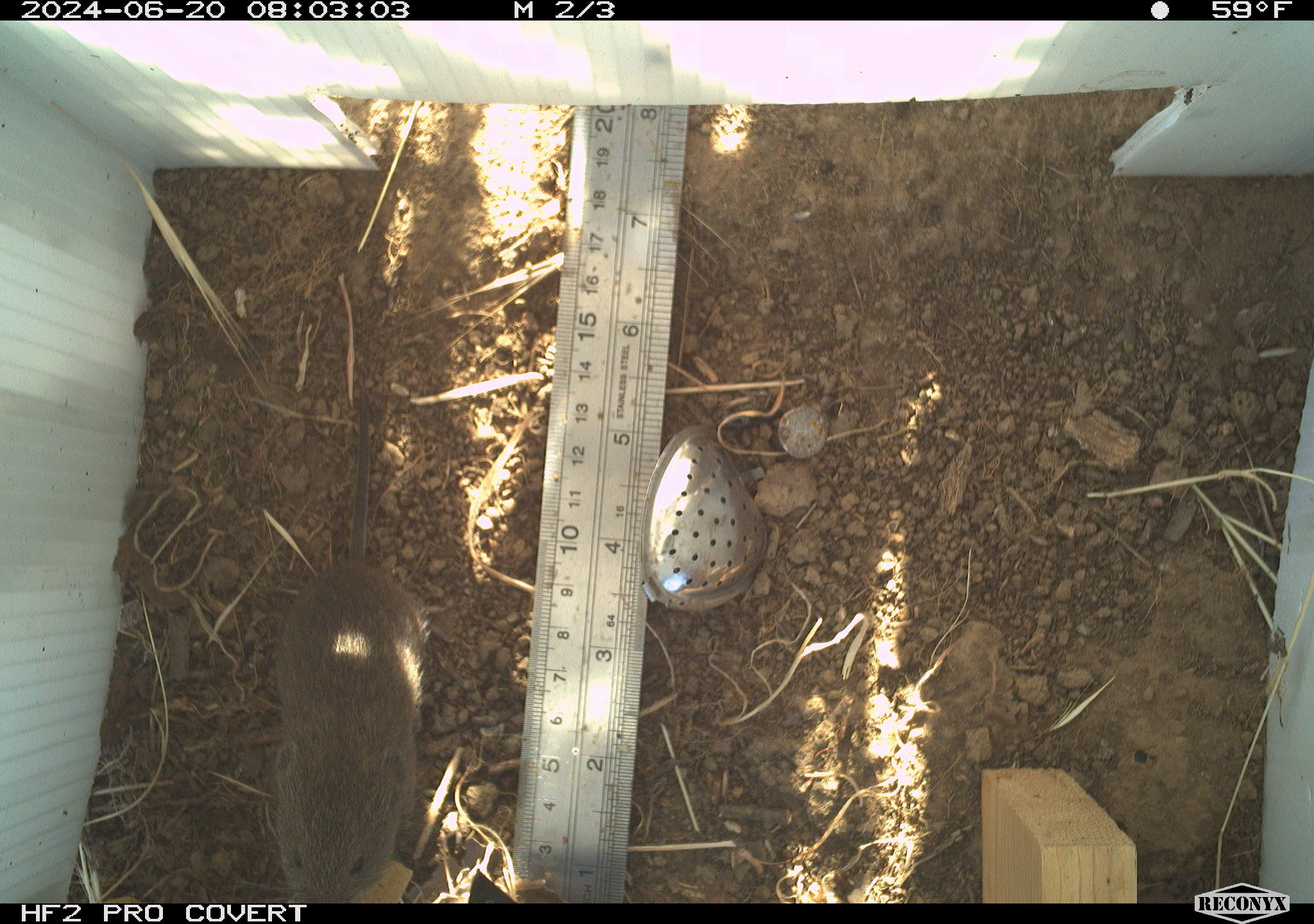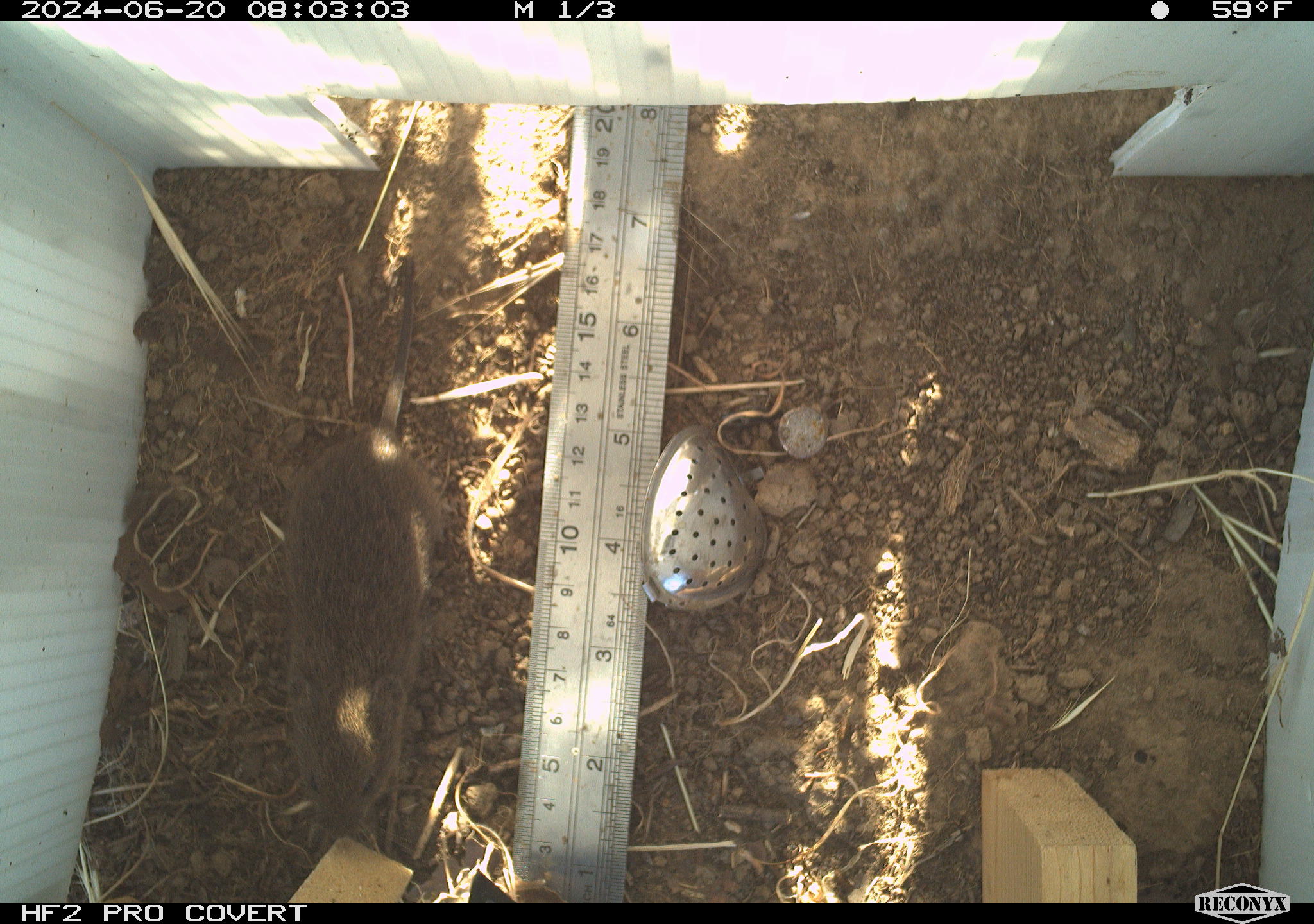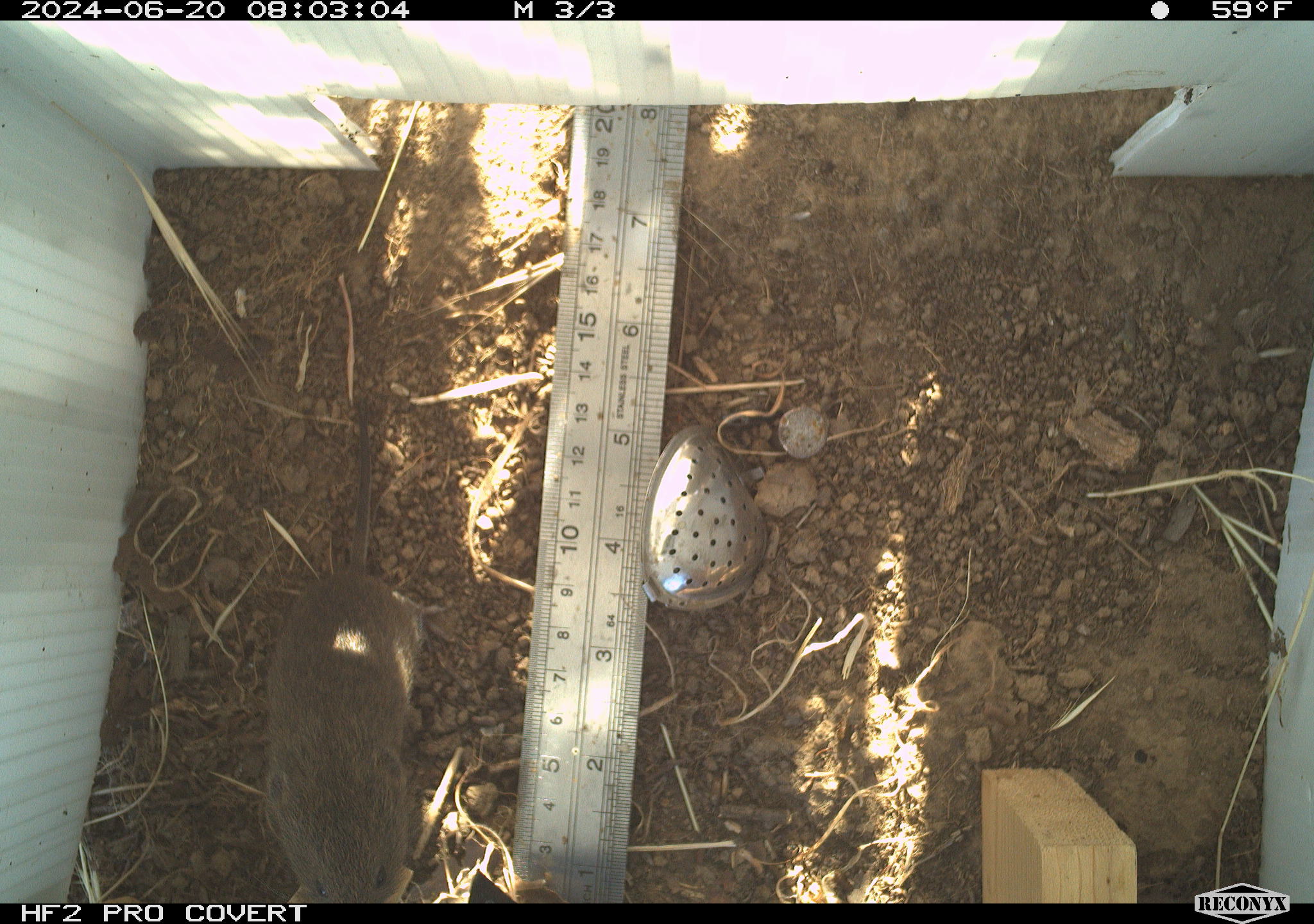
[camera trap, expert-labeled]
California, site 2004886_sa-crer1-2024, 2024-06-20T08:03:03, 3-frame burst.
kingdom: Animalia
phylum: Chordata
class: Mammalia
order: Rodentia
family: Cricetidae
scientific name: Arvicolinae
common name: voles, lemmings, and muskrats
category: arvicolinae subfamily